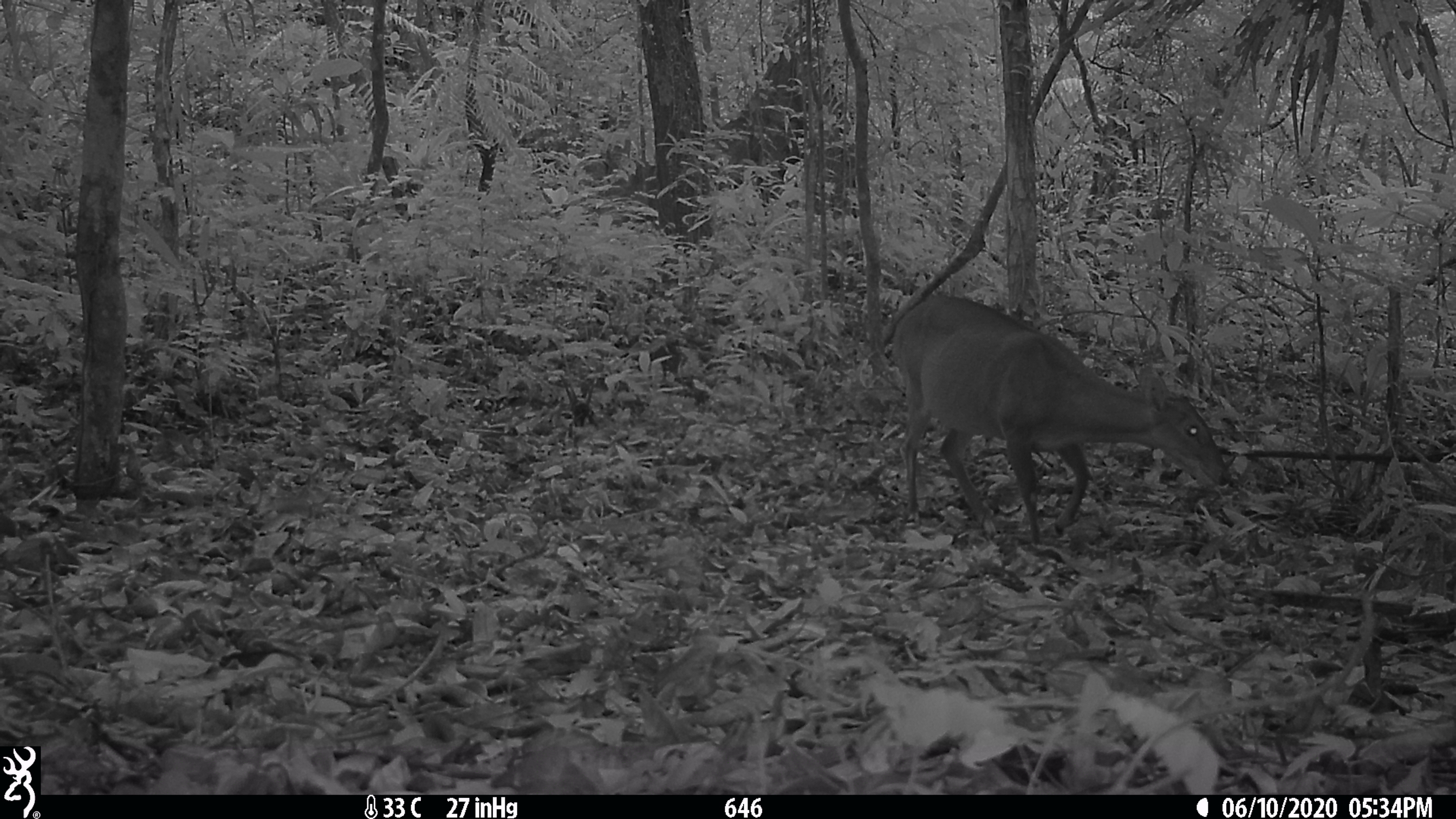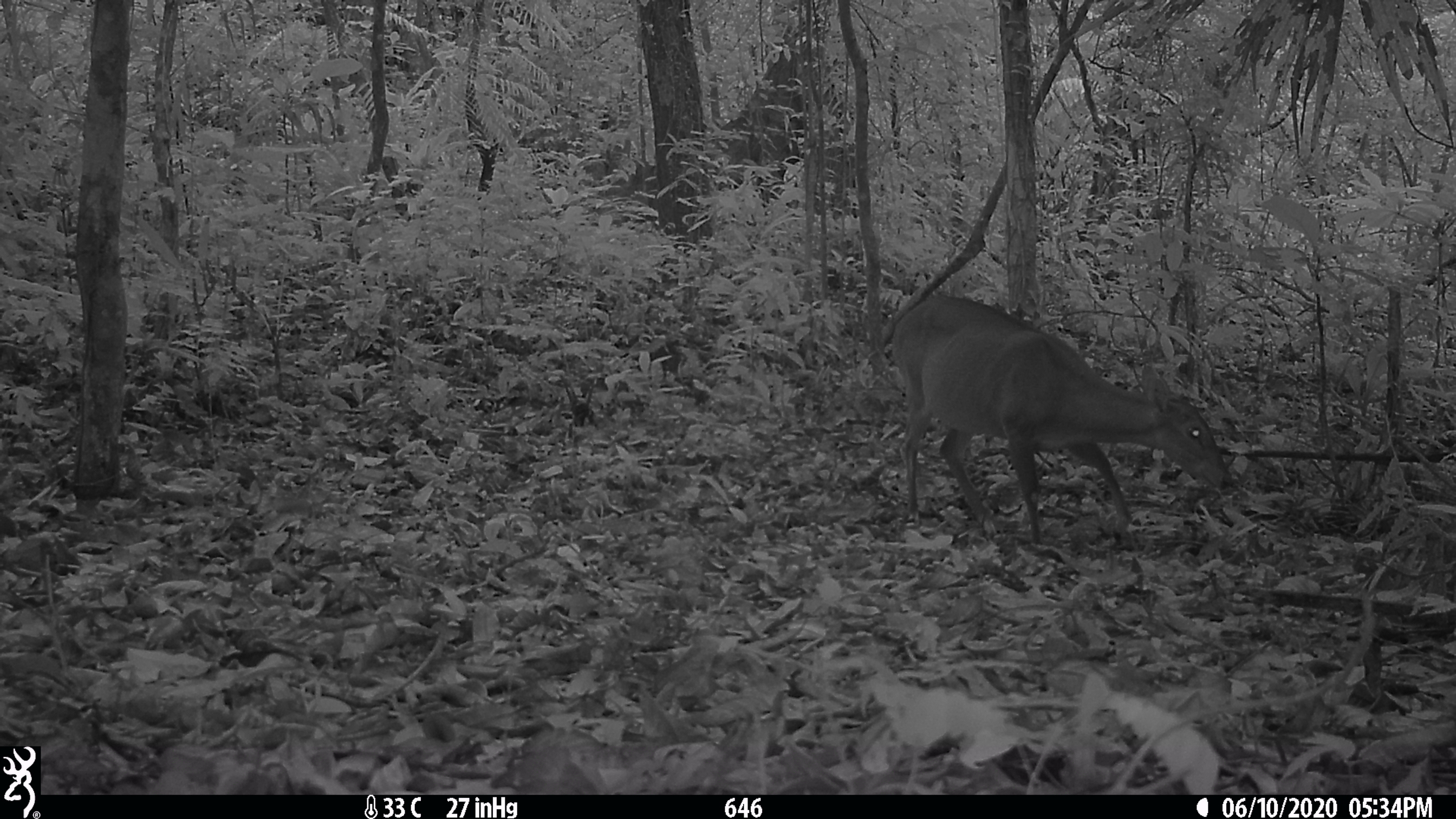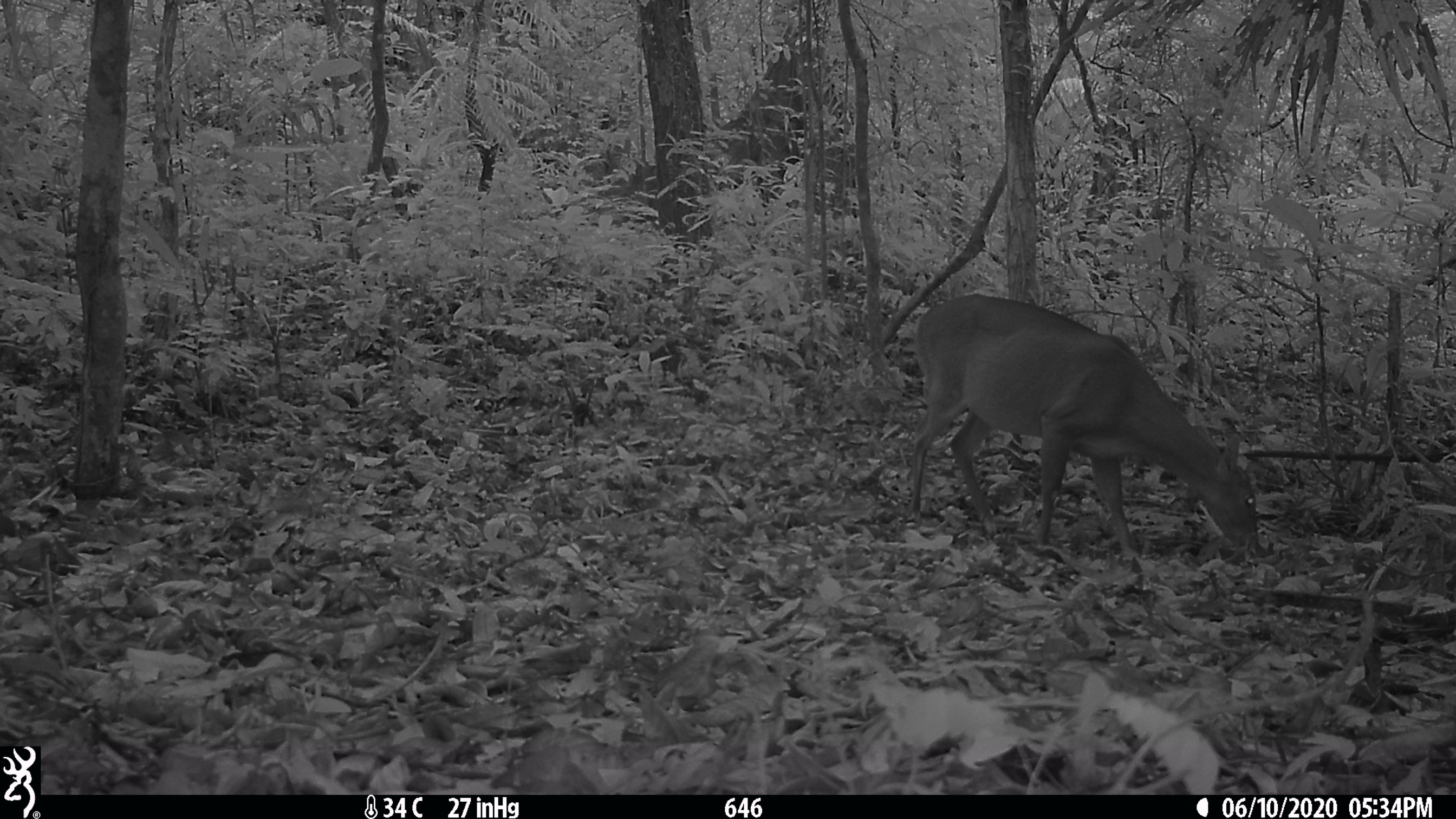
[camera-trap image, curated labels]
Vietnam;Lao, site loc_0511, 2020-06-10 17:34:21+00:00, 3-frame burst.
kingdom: Animalia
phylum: Chordata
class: Mammalia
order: Artiodactyla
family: Cervidae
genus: Muntiacus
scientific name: Muntiacus vuquangensis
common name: large-antlered muntjac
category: large antlered muntjac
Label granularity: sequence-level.